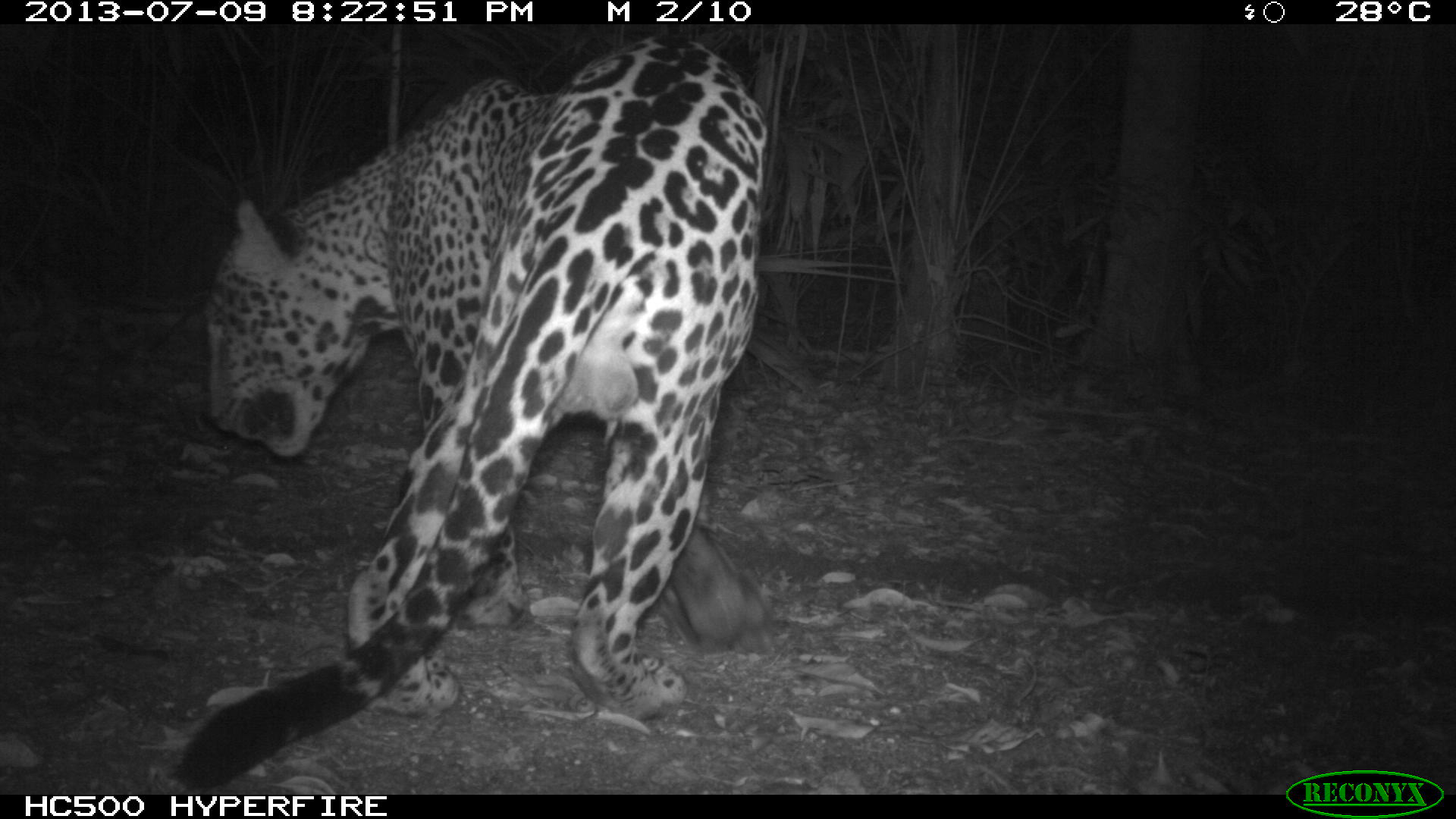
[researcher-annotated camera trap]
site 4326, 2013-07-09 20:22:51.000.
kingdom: Animalia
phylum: Chordata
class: Mammalia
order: Carnivora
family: Felidae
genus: Panthera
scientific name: Panthera onca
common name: jaguar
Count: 1.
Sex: male.